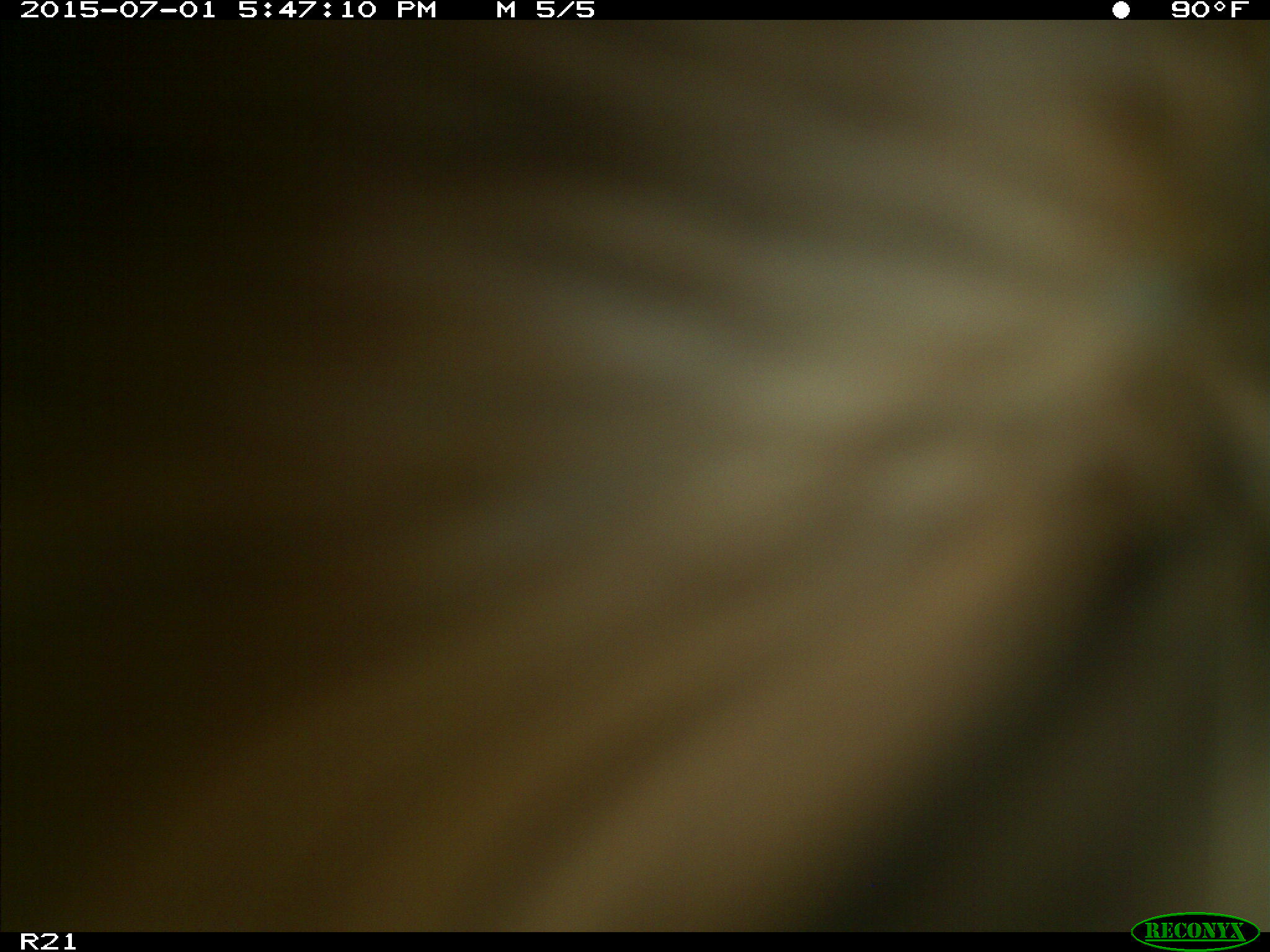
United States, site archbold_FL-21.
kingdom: Animalia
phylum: Chordata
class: Mammalia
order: Artiodactyla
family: Bovidae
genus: Bos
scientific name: Bos taurus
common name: domestic cow